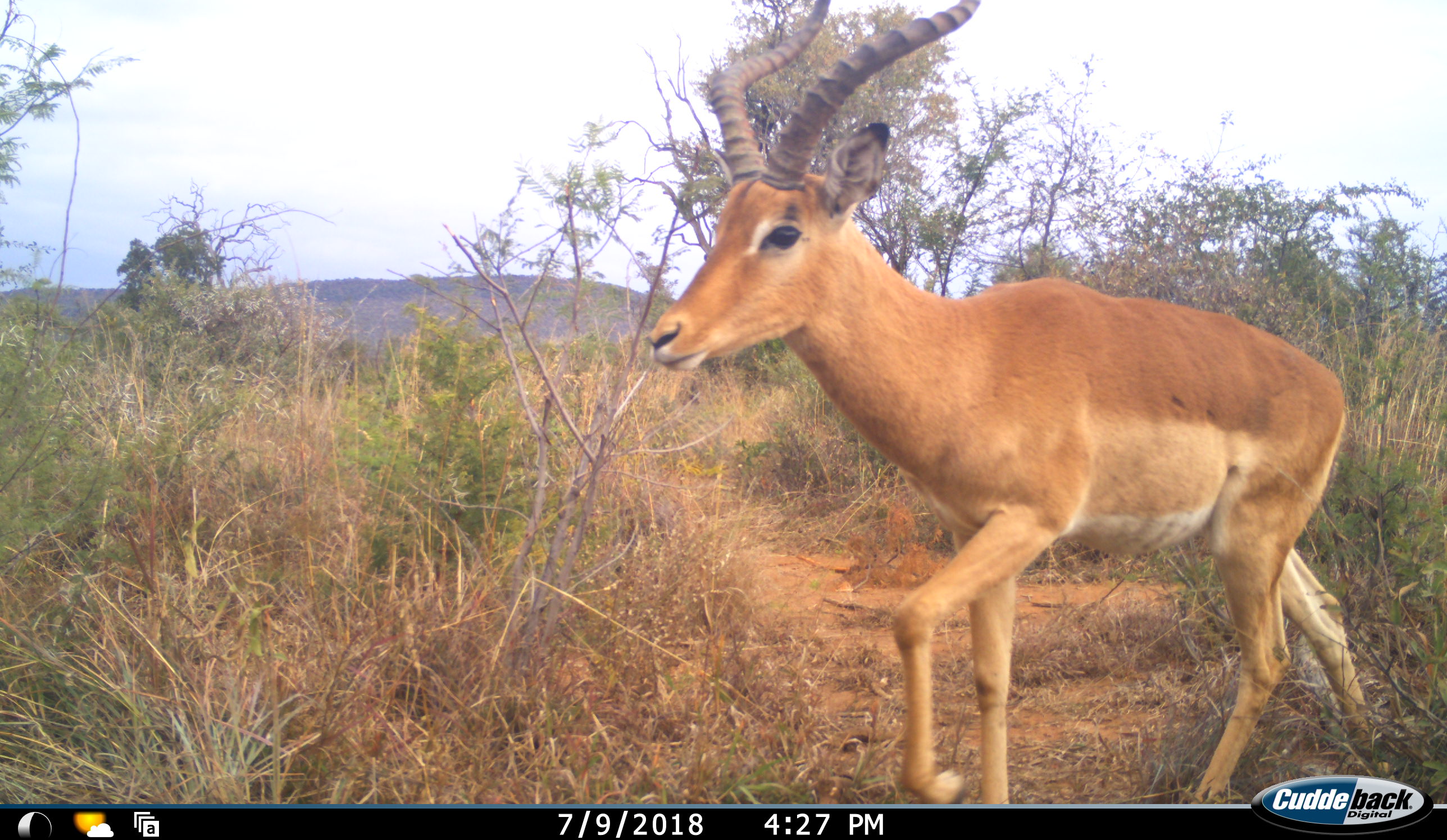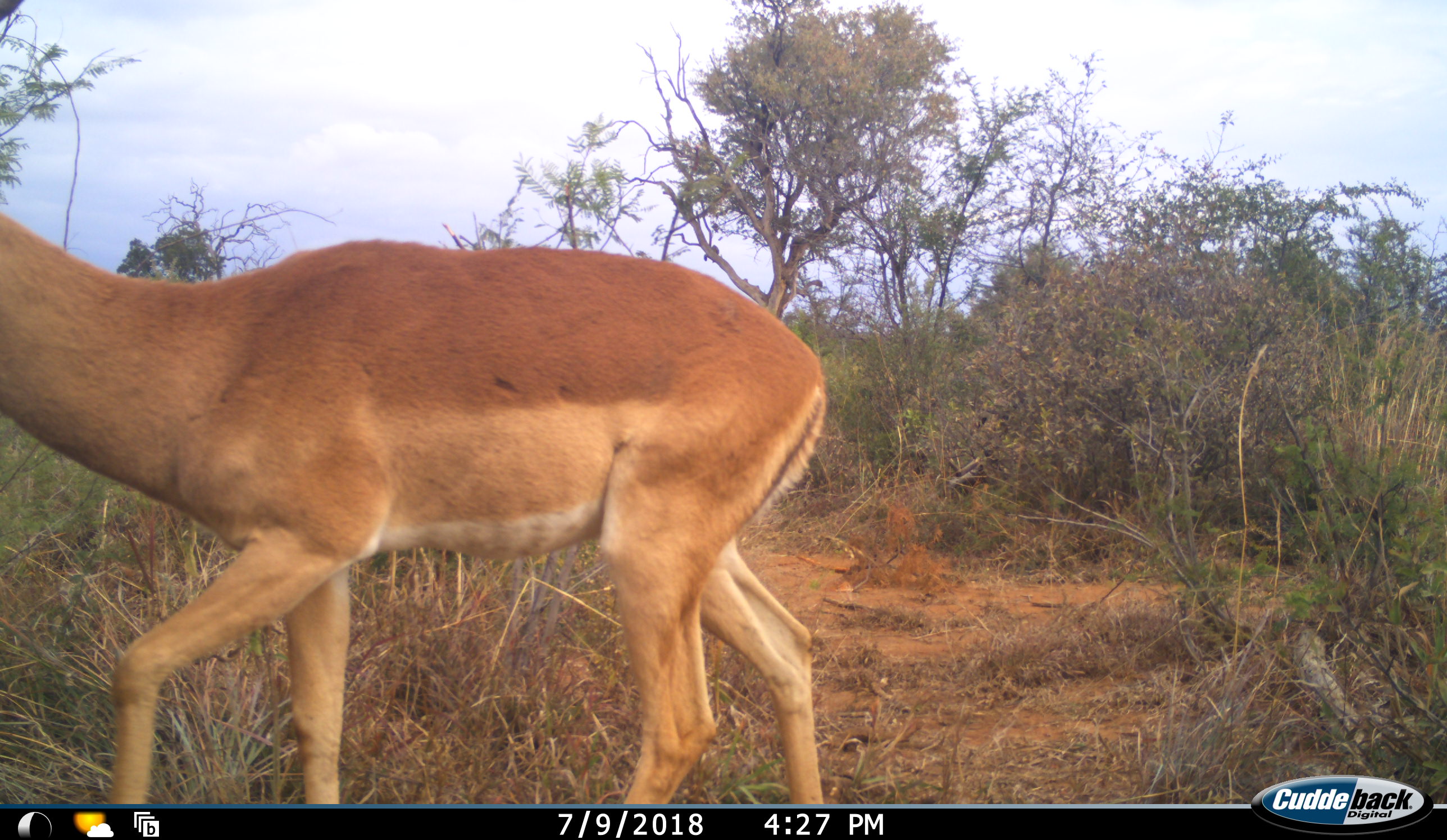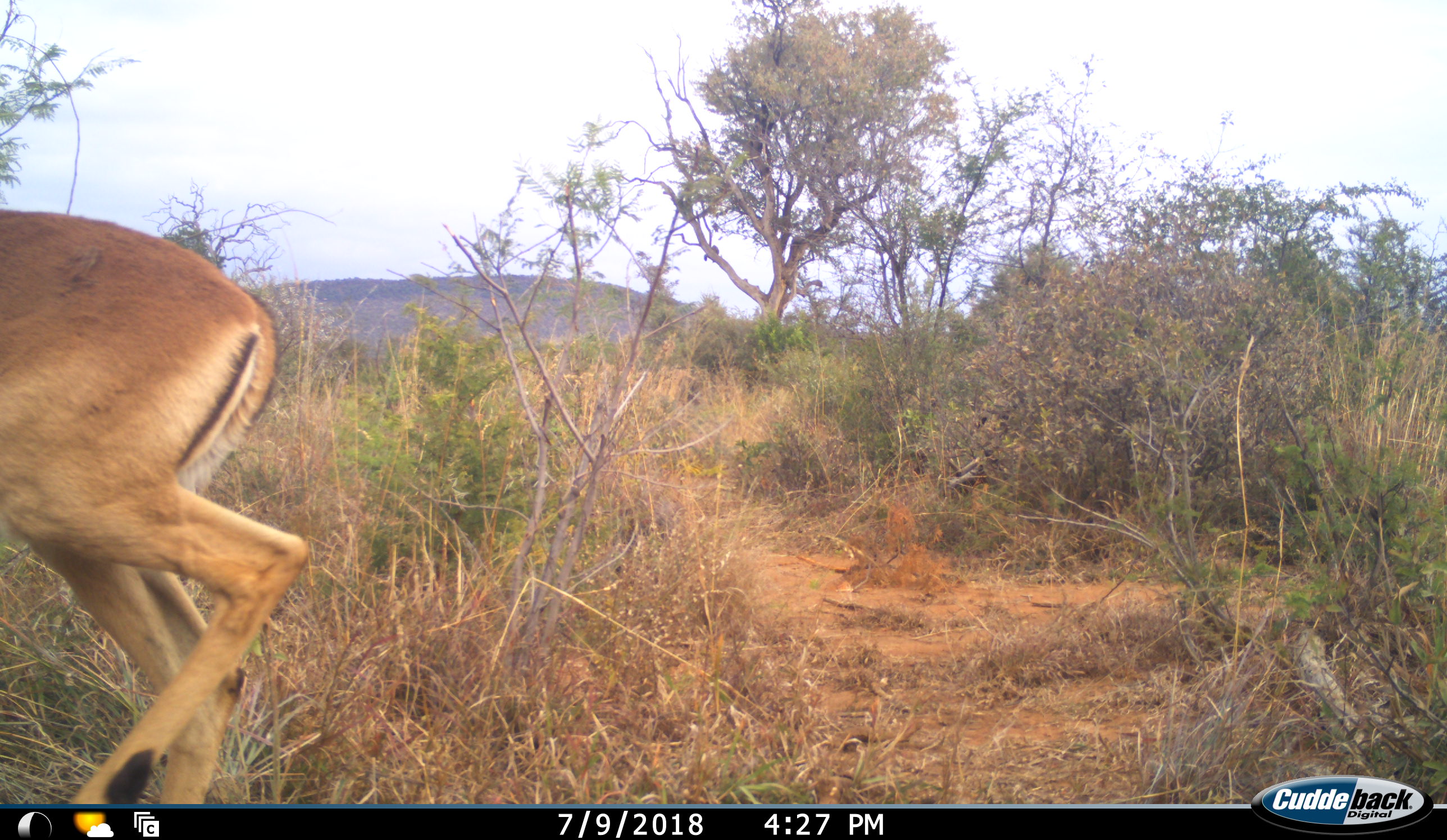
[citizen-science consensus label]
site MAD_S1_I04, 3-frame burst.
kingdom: Animalia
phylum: Chordata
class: Mammalia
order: Artiodactyla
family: Bovidae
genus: Aepyceros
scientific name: Aepyceros melampus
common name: impala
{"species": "impala (Aepyceros melampus)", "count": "1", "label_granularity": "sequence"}